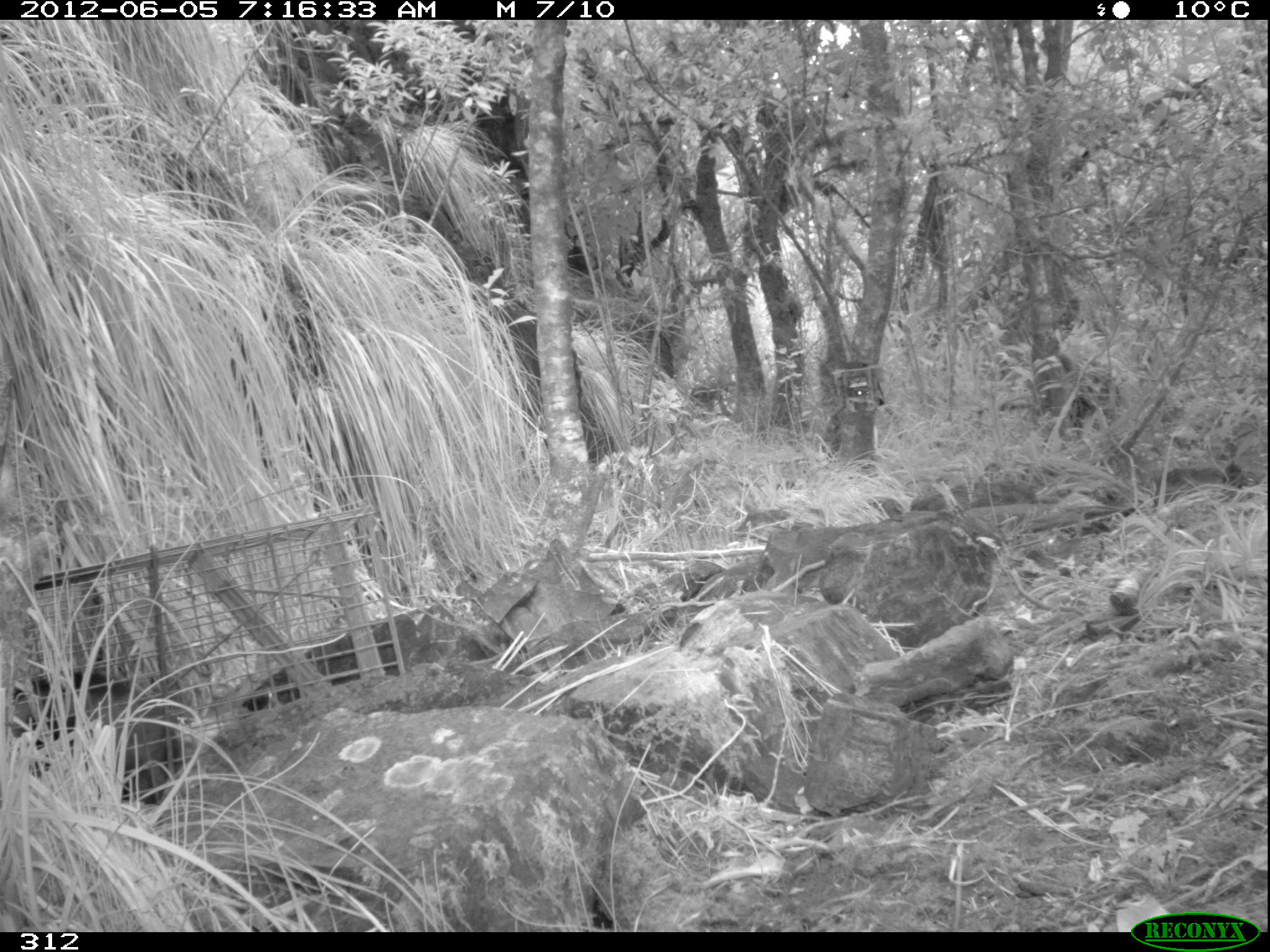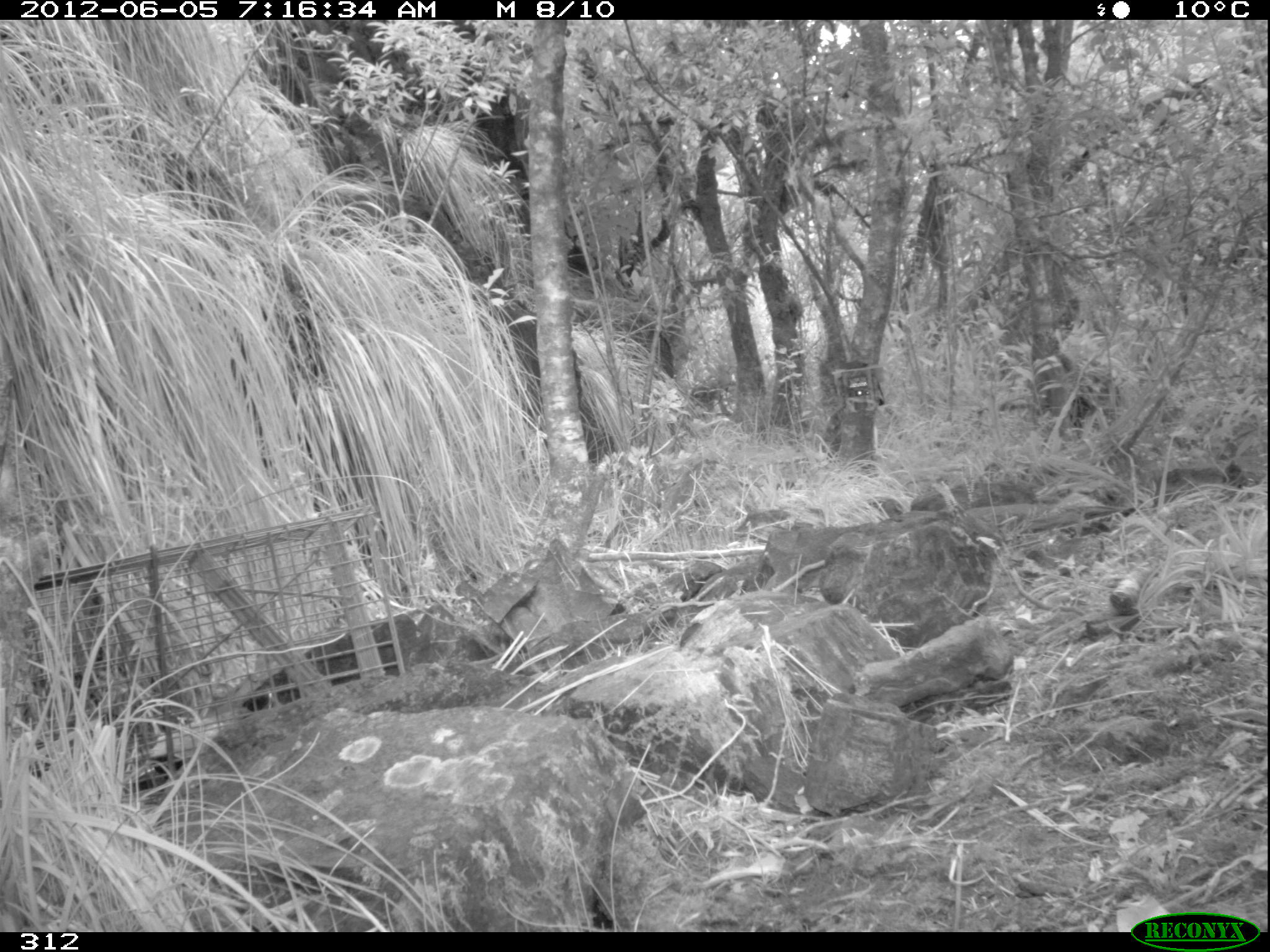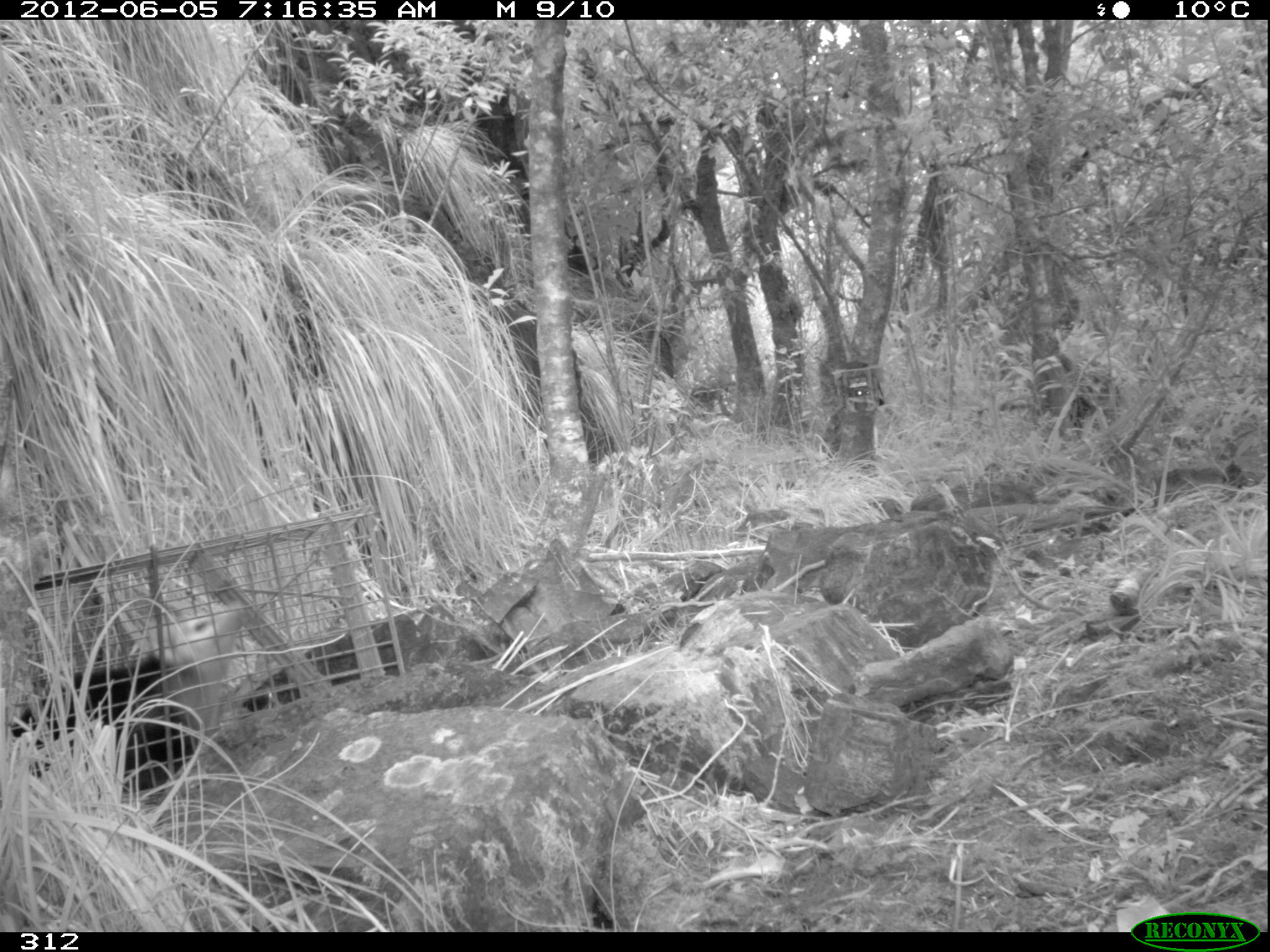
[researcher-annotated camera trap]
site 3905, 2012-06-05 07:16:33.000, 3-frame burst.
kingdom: Animalia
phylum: Chordata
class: Mammalia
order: Didelphimorphia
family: Didelphidae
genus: Didelphis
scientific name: Didelphis pernigra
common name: andean white-eared opossum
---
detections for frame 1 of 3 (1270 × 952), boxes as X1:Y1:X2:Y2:
didelphis pernigra: 9:669:184:805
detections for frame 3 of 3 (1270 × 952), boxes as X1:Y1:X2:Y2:
didelphis pernigra: 9:597:248:795